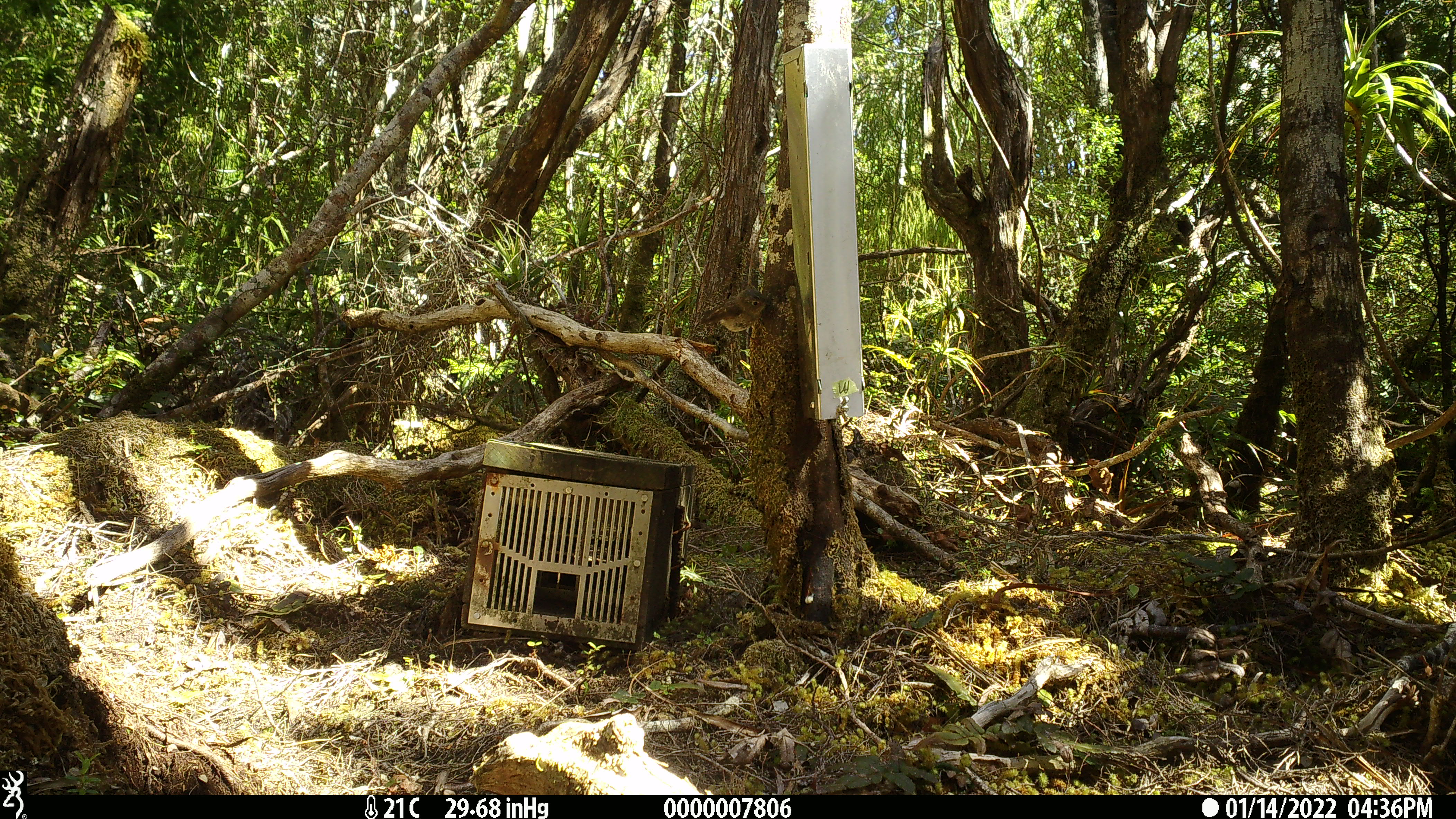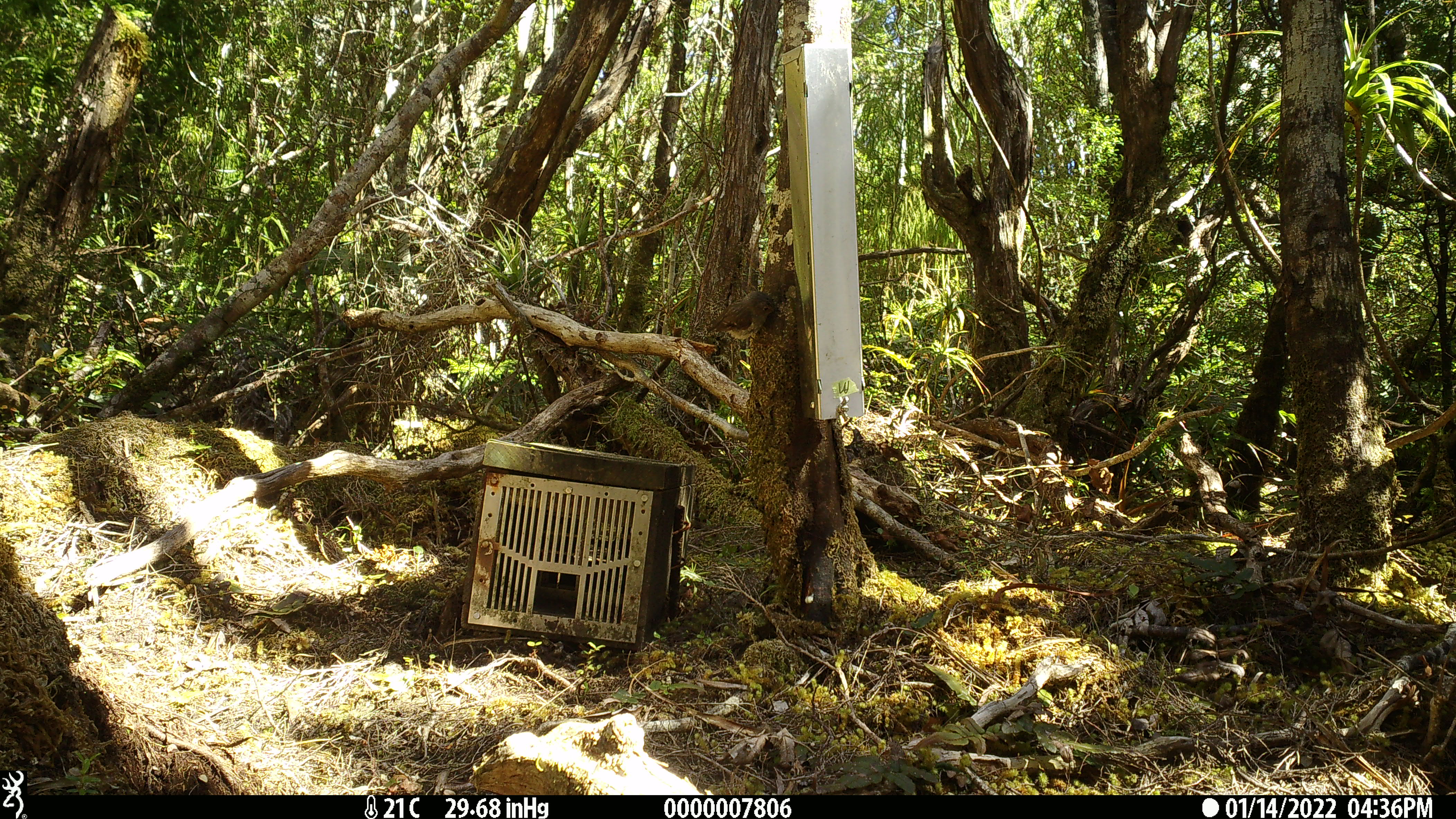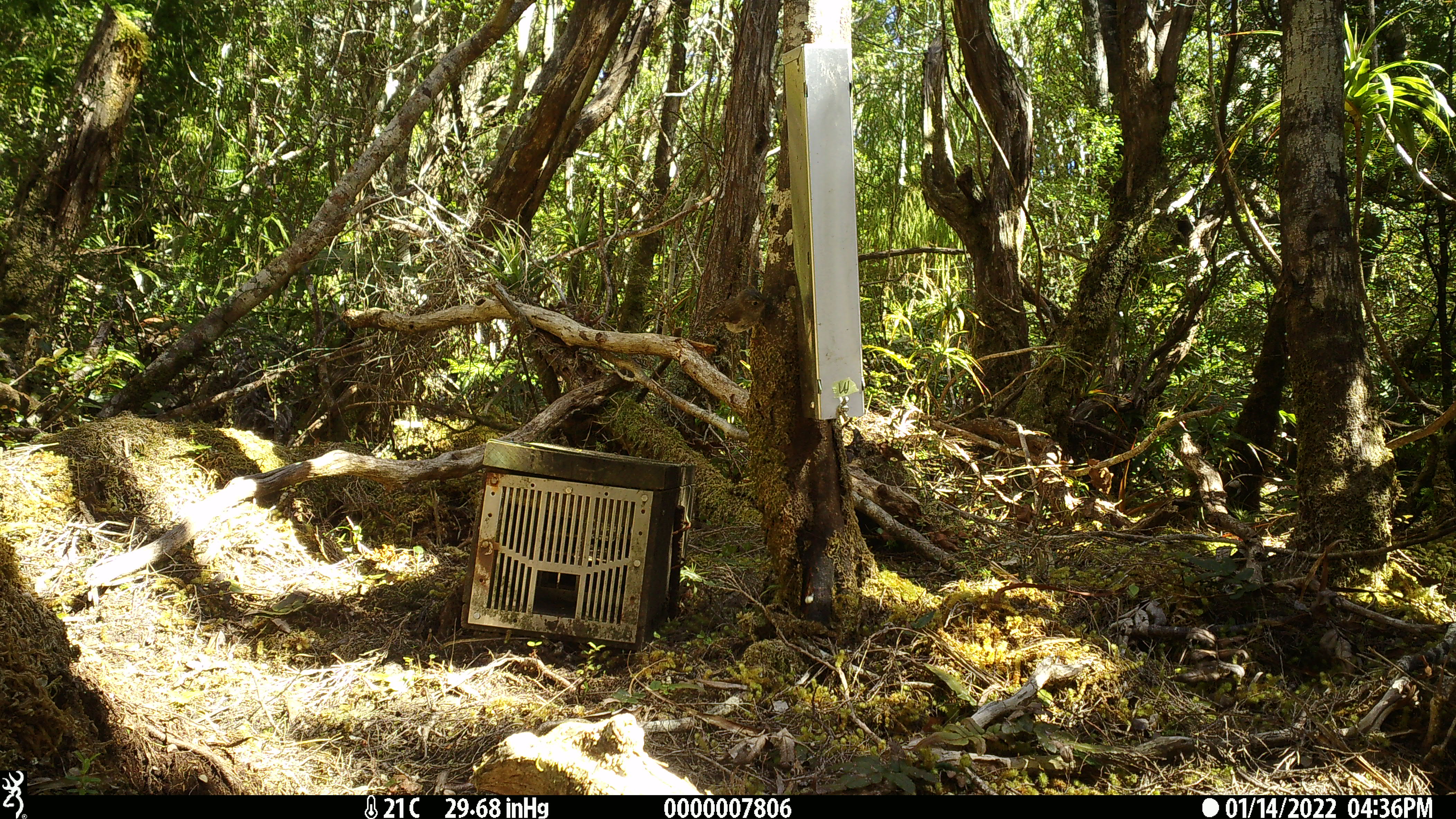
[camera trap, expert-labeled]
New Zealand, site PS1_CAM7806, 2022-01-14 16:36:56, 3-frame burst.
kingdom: Animalia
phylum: Chordata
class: Aves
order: Passeriformes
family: Petroicidae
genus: Petroica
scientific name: Petroica macrocephala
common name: tomtit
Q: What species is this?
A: Tomtit (Petroica macrocephala).